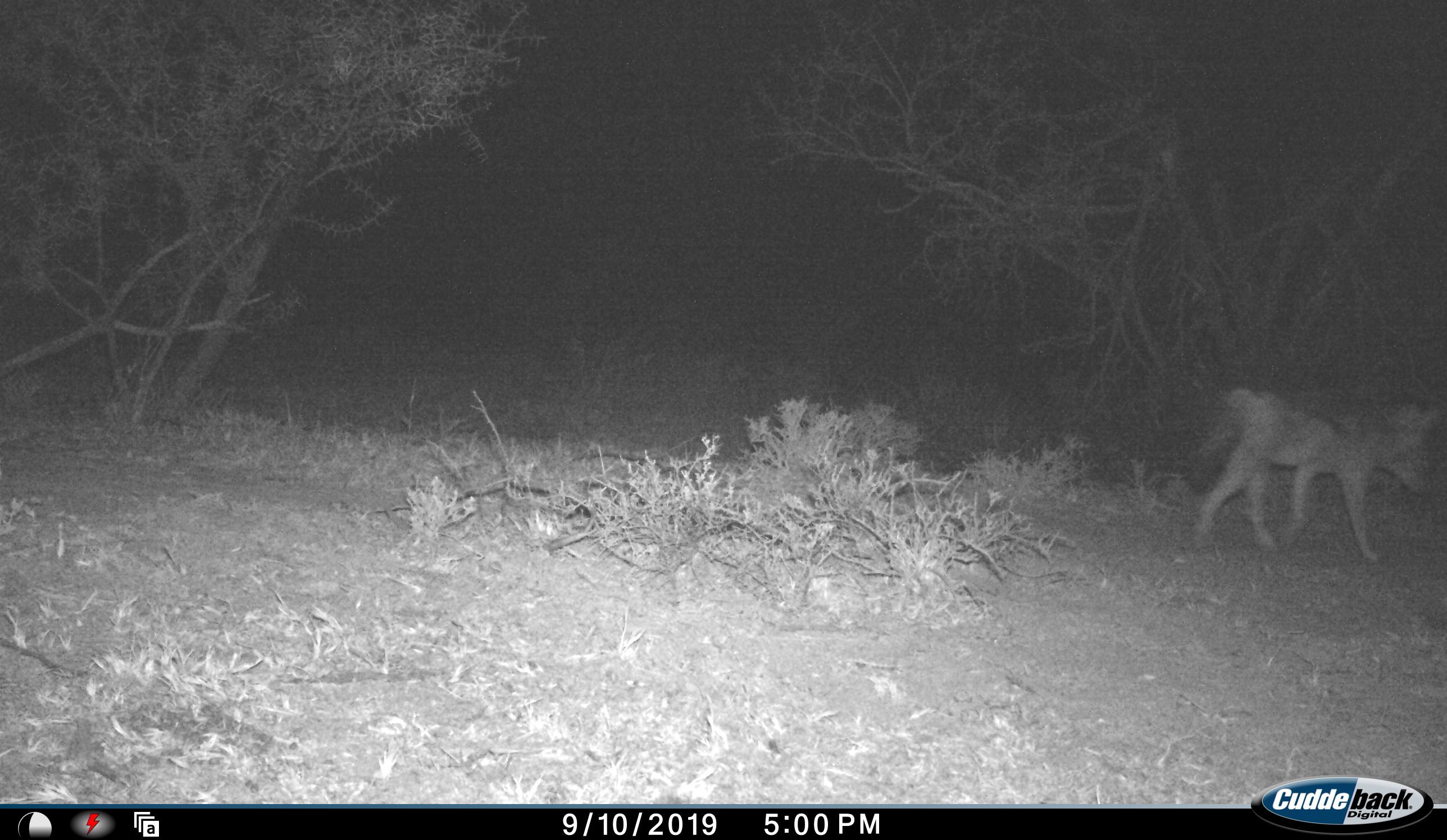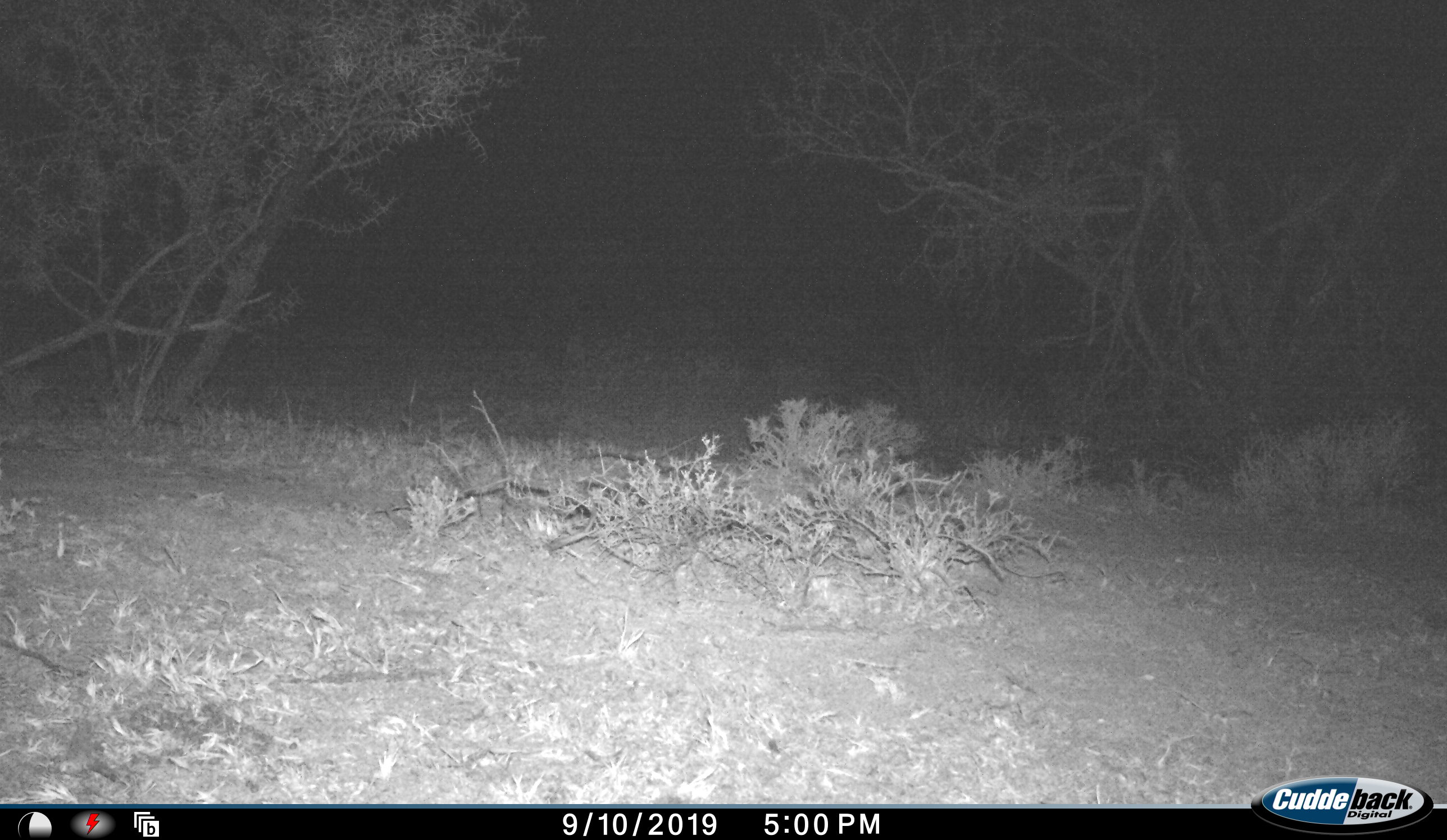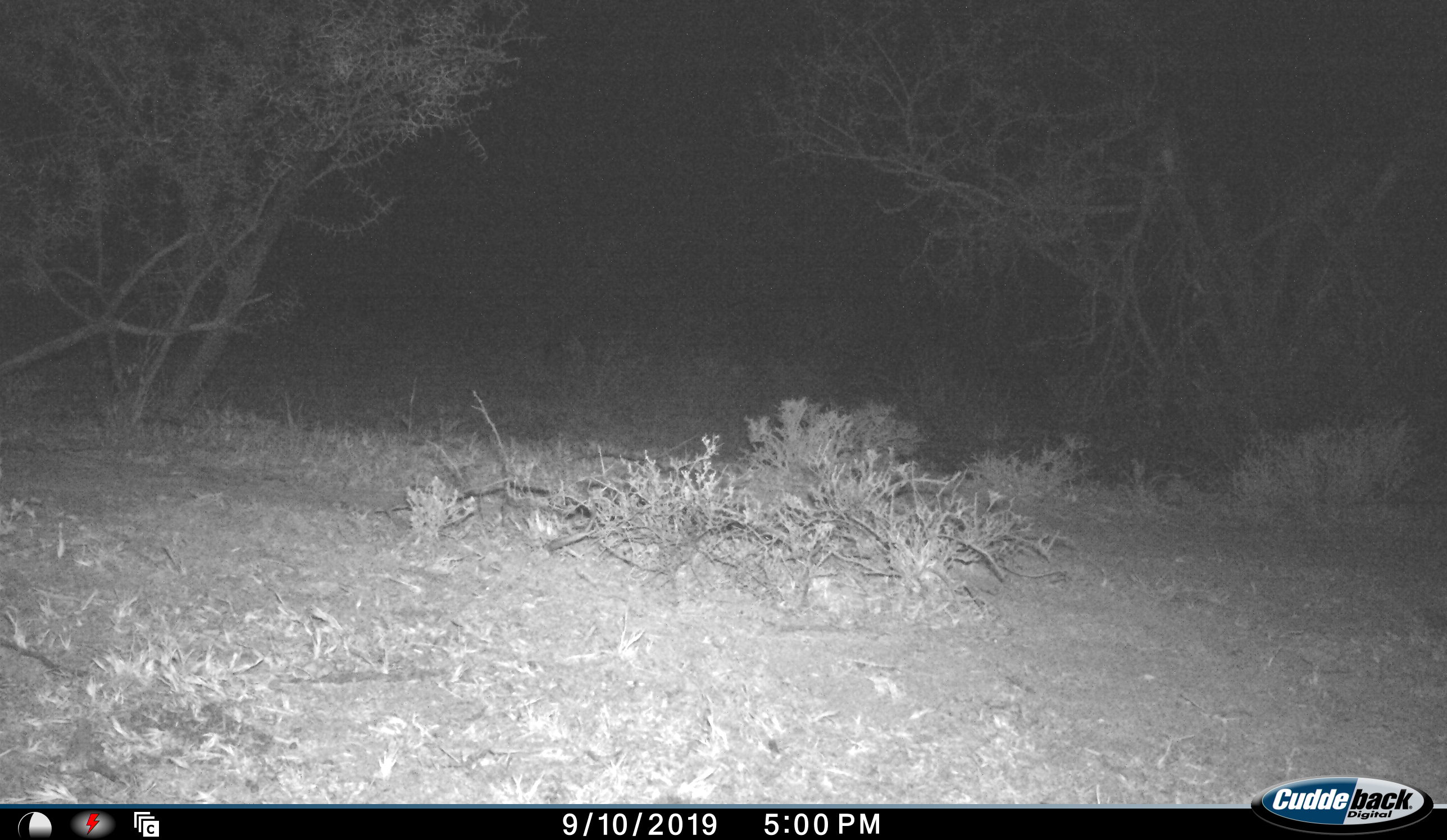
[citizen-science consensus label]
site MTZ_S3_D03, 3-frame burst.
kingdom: Animalia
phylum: Chordata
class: Mammalia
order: Carnivora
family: Canidae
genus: Lupulella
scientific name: Lupulella mesomelas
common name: black-backed jackal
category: jackalblackbacked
Jackalblackbacked (black-backed jackal) (Lupulella mesomelas), count 1. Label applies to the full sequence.